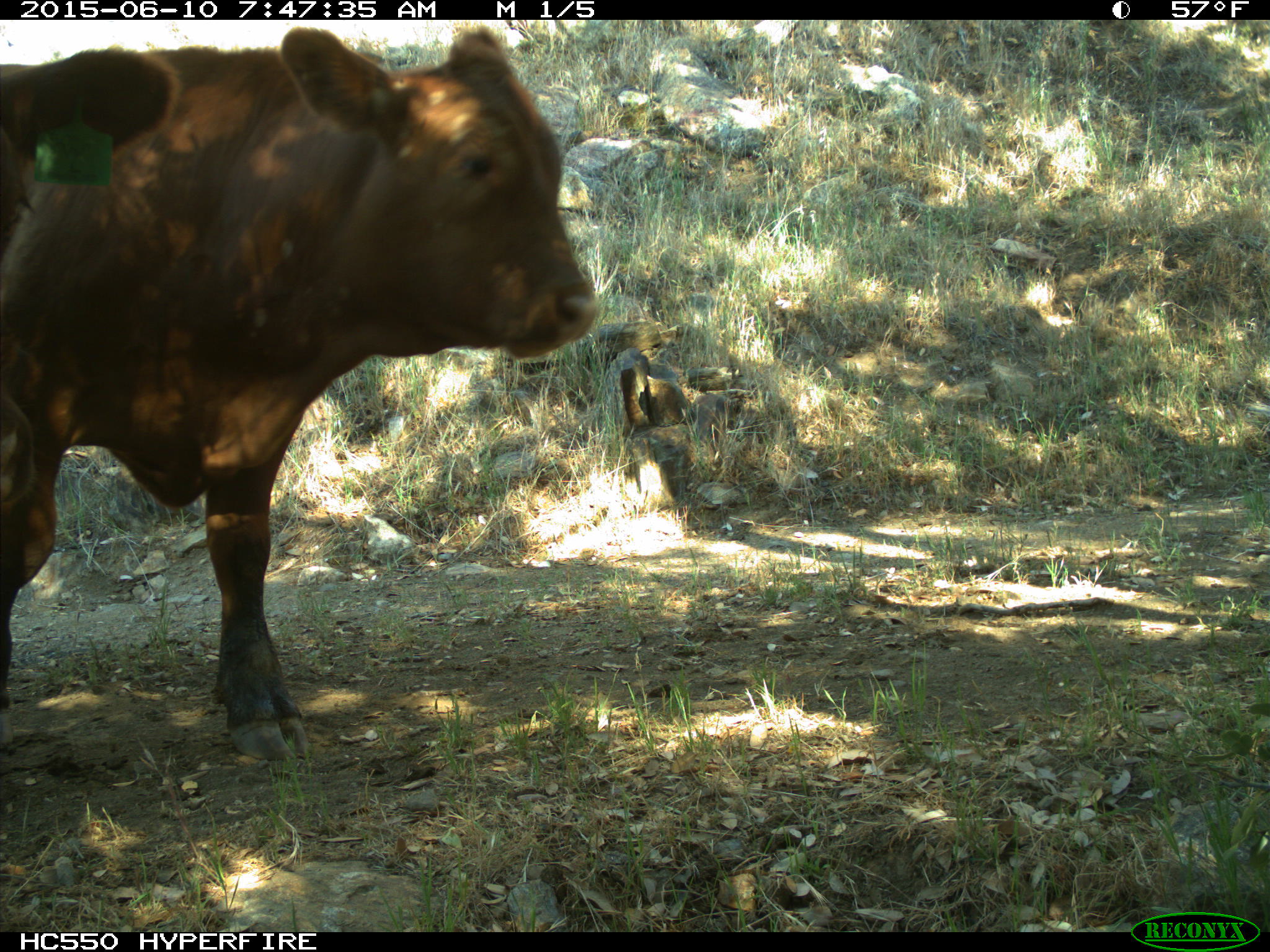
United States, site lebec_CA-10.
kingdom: Animalia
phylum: Chordata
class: Mammalia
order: Artiodactyla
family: Bovidae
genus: Bos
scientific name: Bos taurus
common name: domestic cow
Bos taurus (domestic cow).